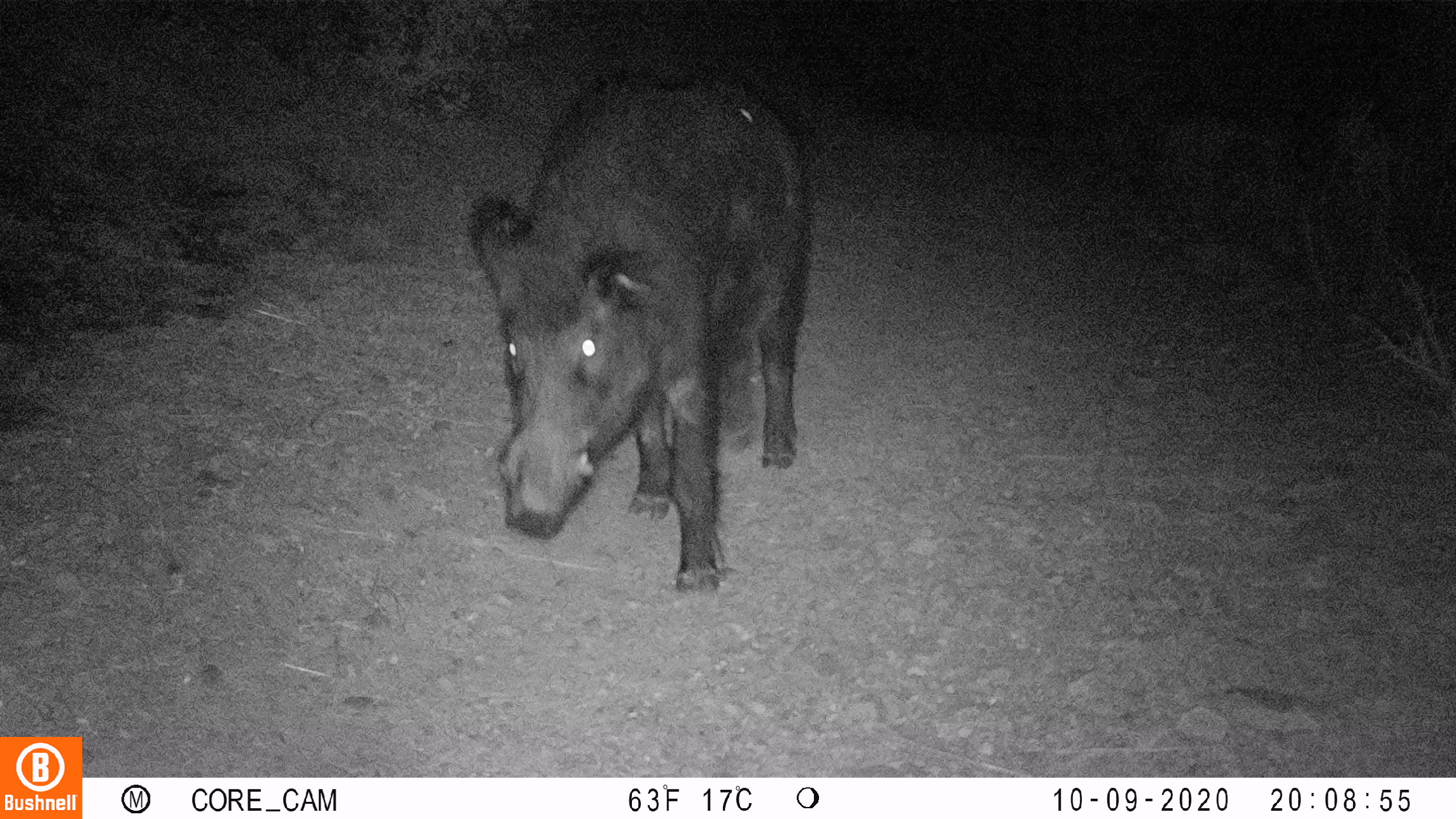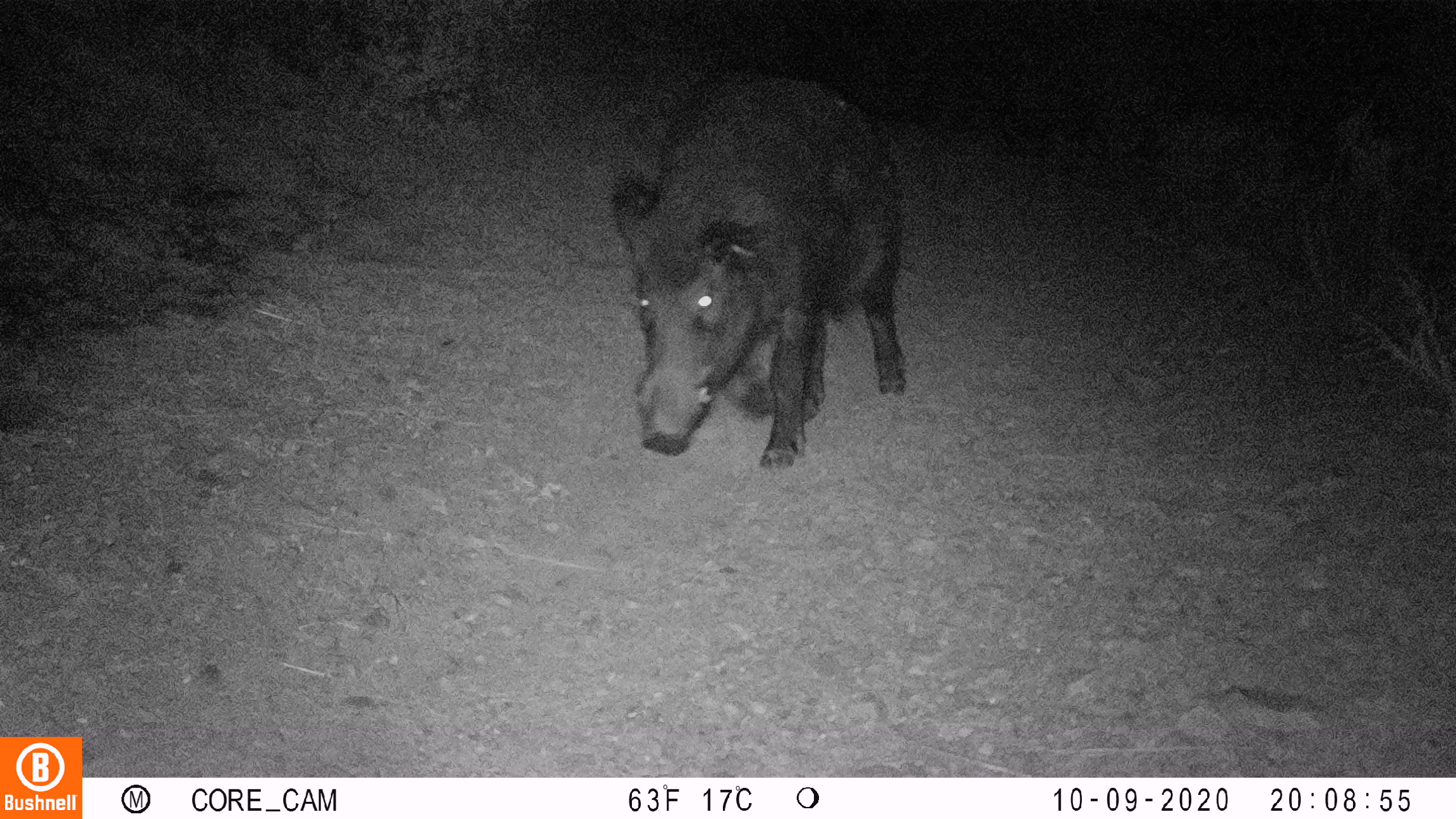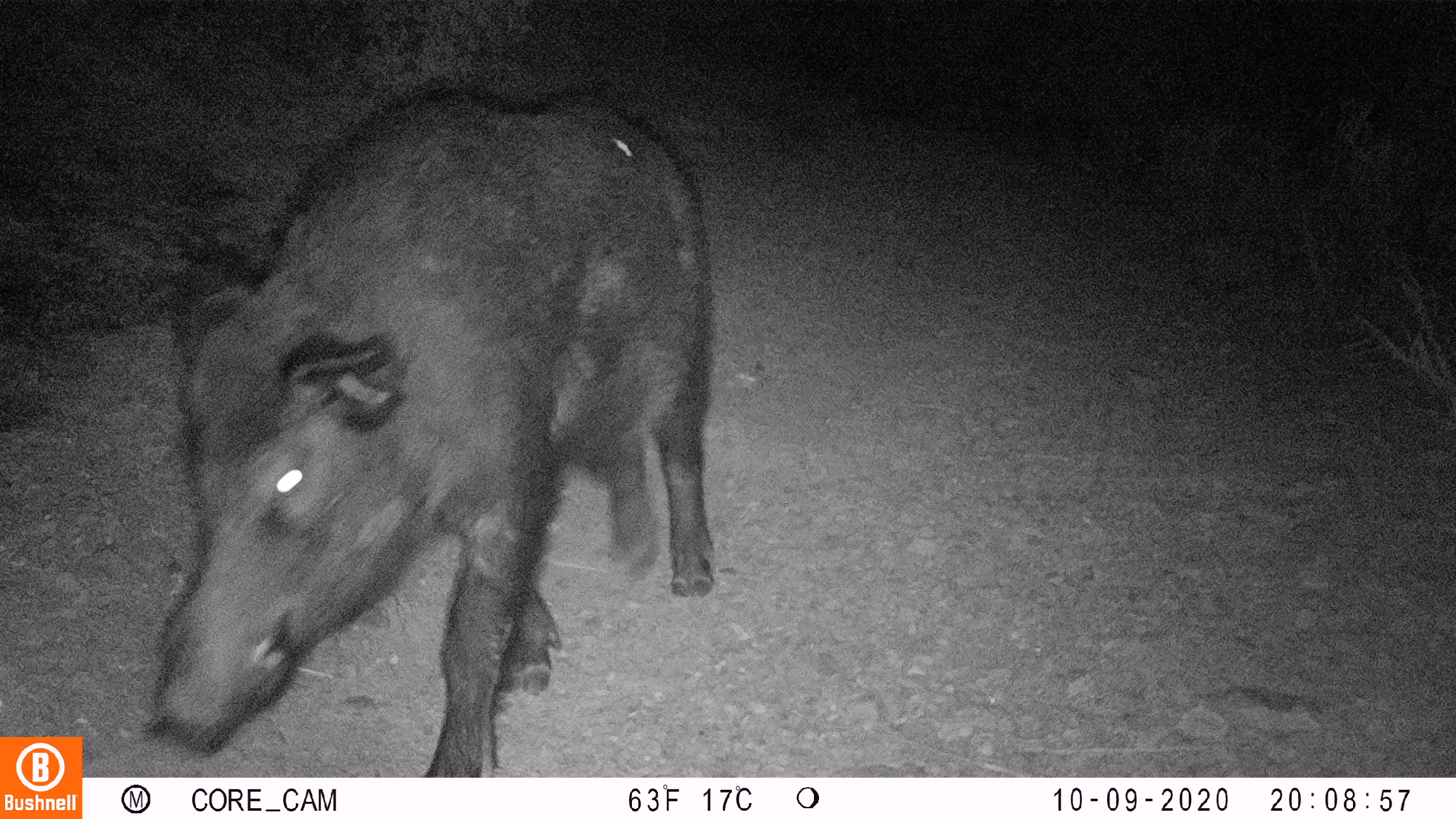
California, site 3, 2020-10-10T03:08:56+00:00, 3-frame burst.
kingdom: Animalia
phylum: Chordata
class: Mammalia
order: Artiodactyla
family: Suidae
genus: Sus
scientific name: Sus scrofa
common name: wild boar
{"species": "wild boar (Sus scrofa)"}